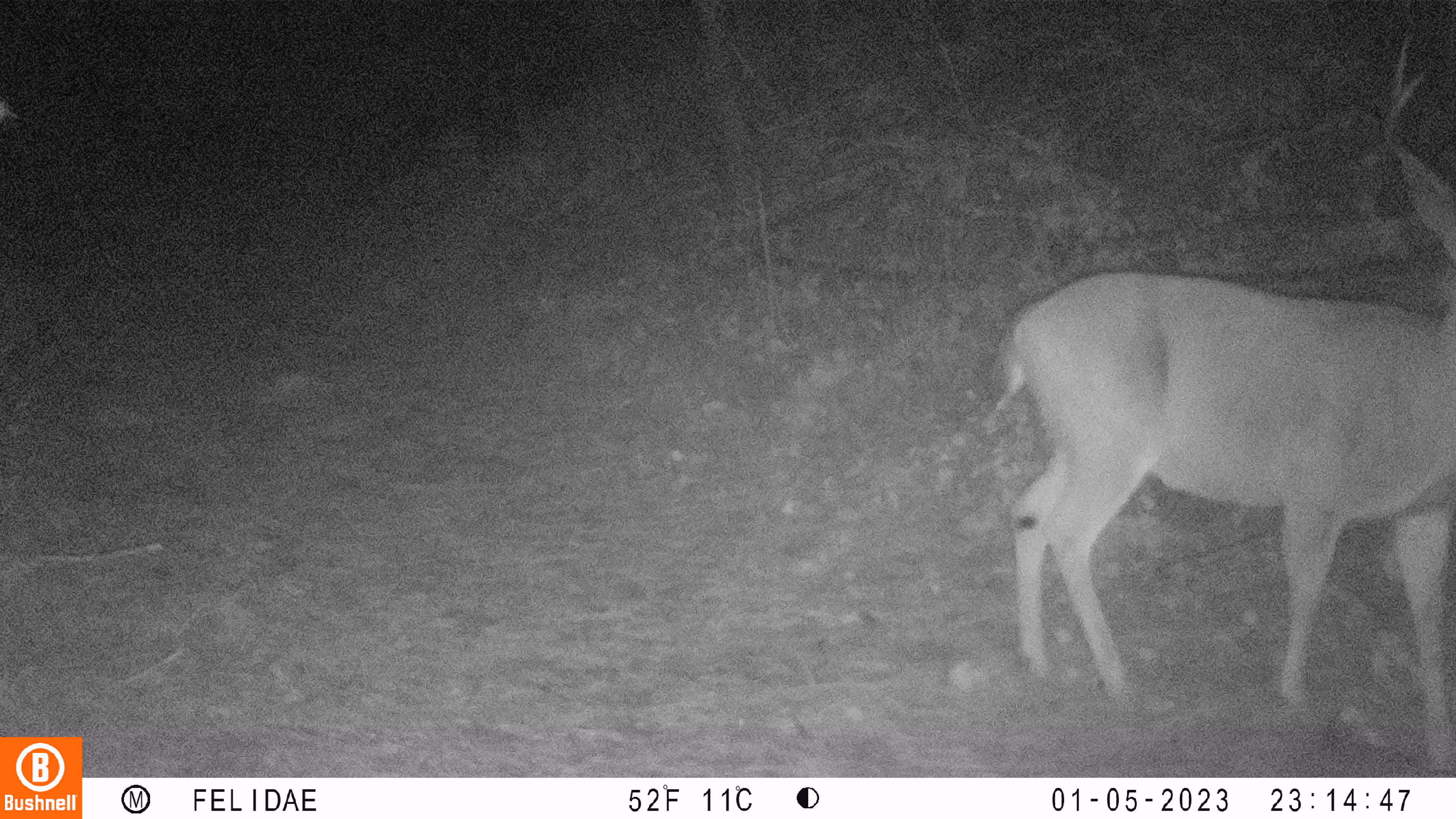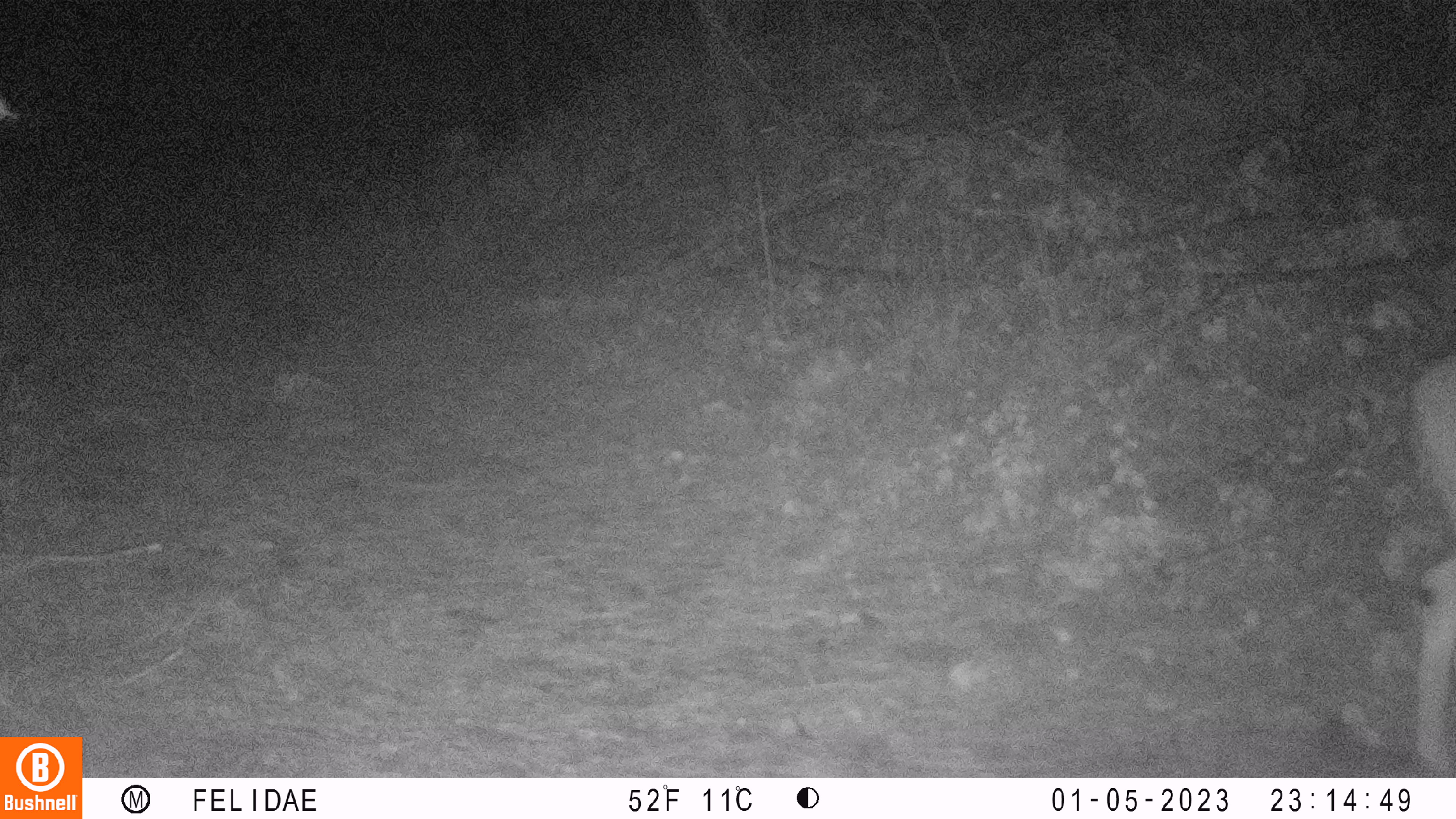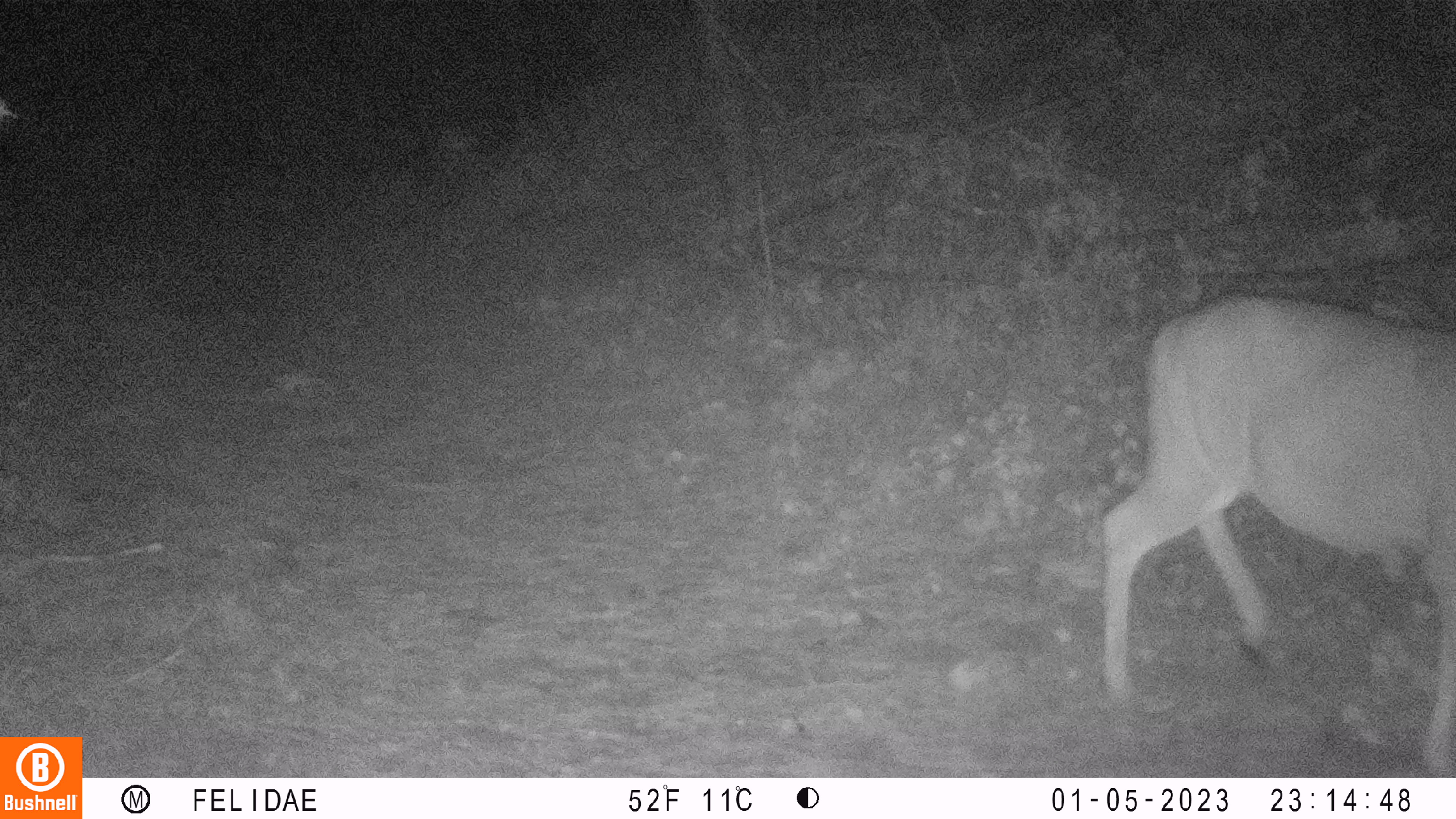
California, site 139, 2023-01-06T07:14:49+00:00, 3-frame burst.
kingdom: Animalia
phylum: Chordata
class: Mammalia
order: Artiodactyla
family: Cervidae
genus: Odocoileus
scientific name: Odocoileus hemionus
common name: mule deer